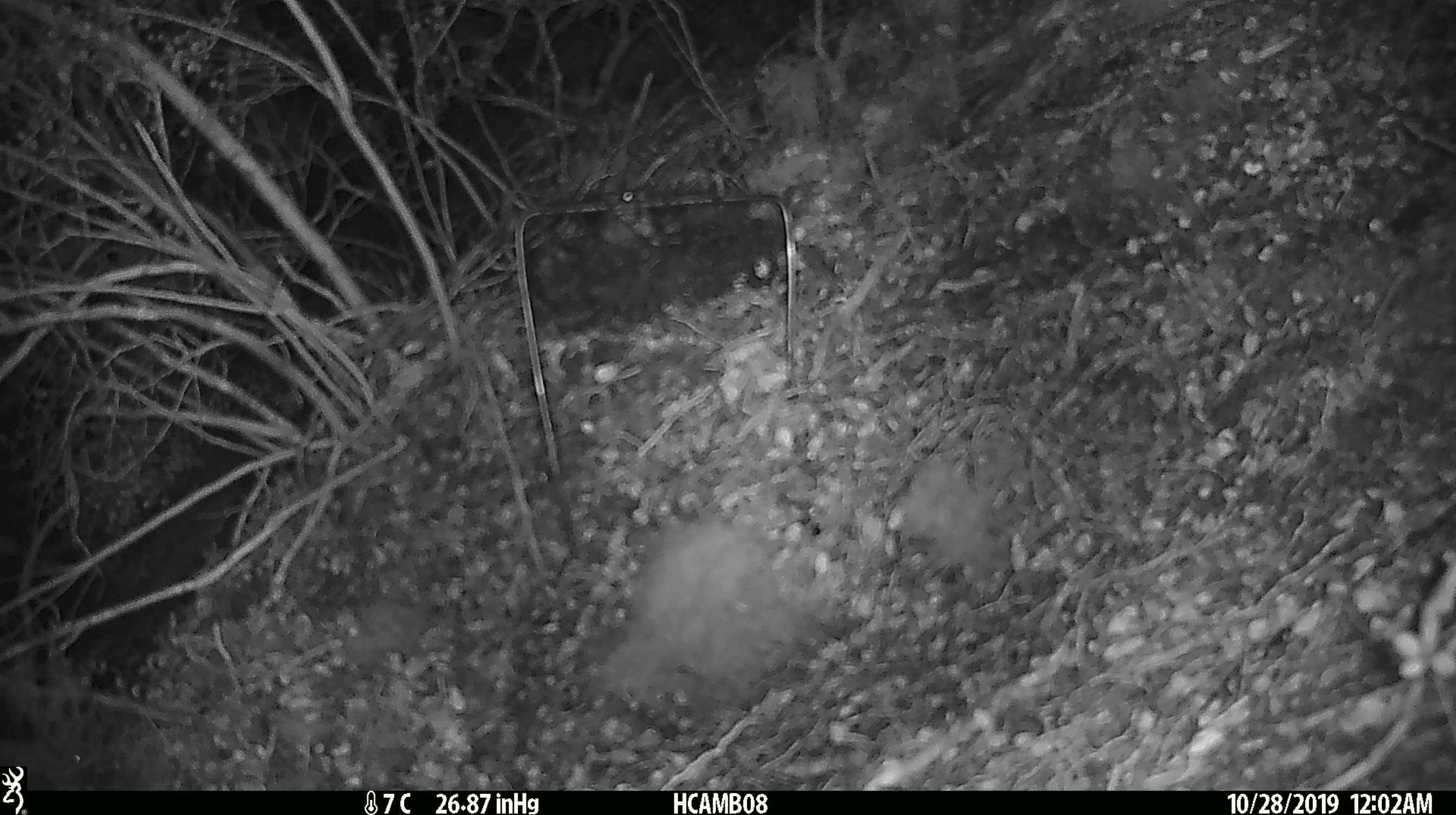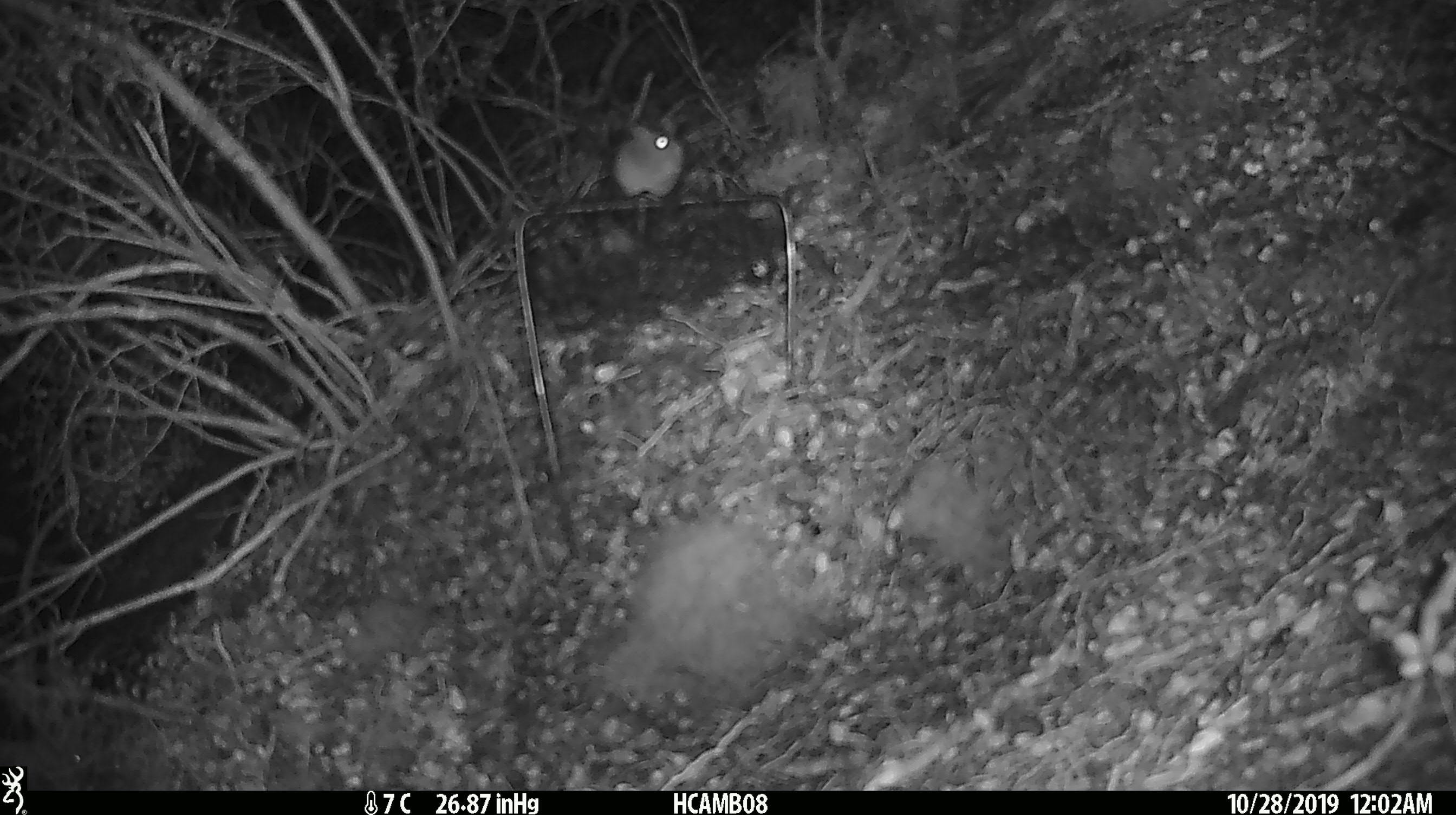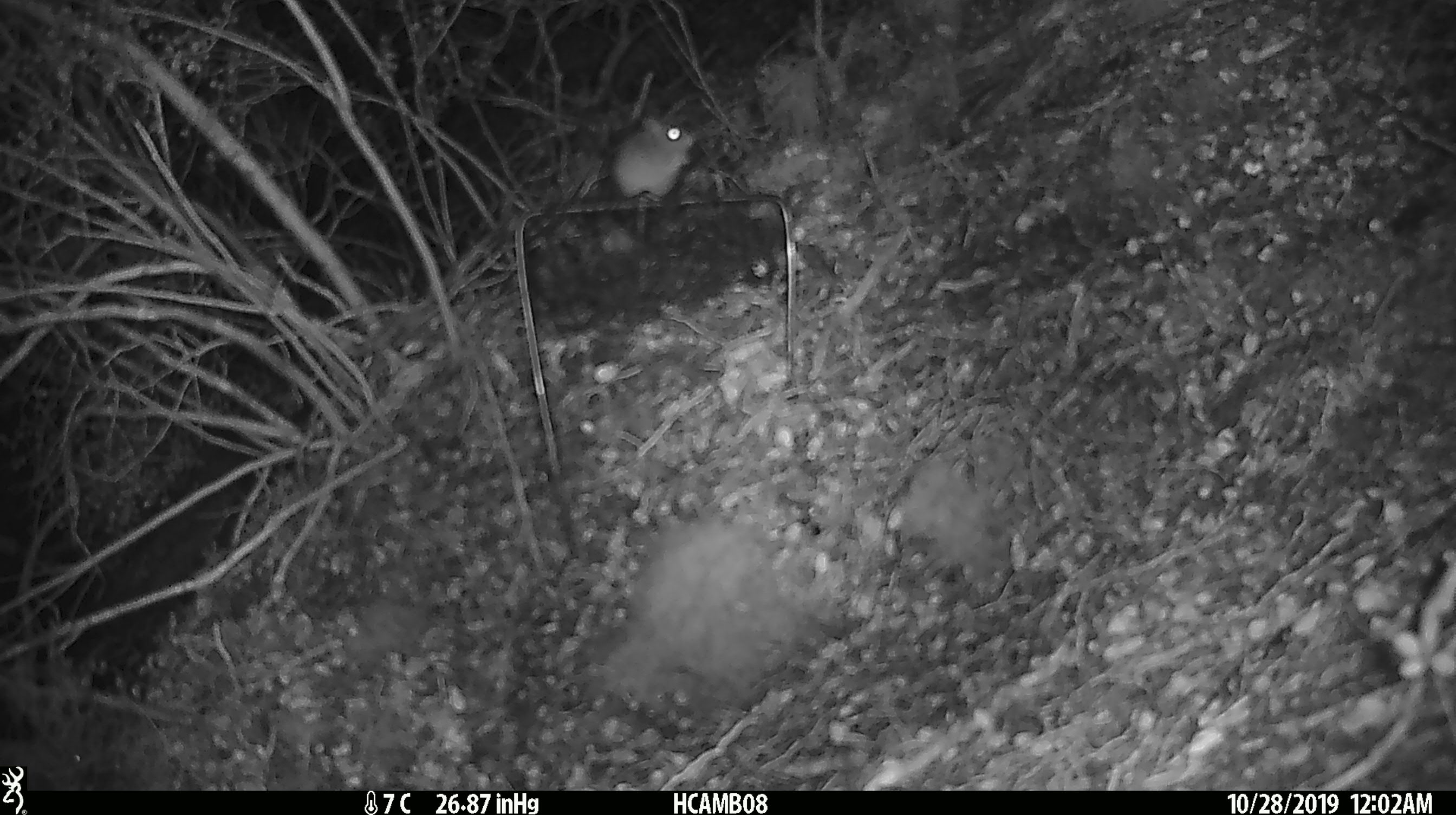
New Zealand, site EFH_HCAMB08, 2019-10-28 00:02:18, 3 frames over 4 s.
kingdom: Animalia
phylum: Chordata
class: Mammalia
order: Rodentia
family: Muridae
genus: Mus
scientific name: Mus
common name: mouse